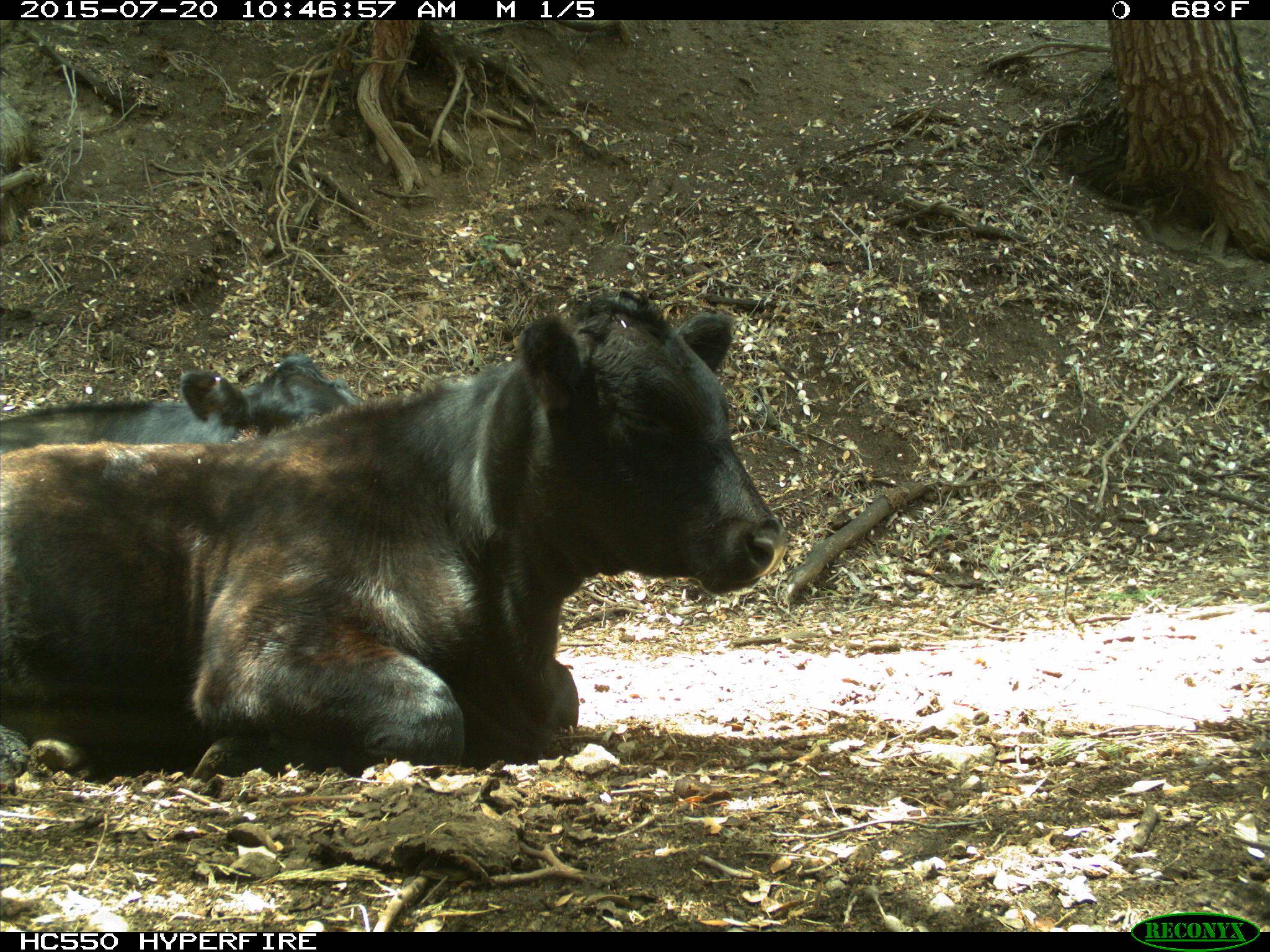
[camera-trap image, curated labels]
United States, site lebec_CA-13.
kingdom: Animalia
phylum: Chordata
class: Mammalia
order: Artiodactyla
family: Bovidae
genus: Bos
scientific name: Bos taurus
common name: domestic cow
Bos taurus (domestic cow).